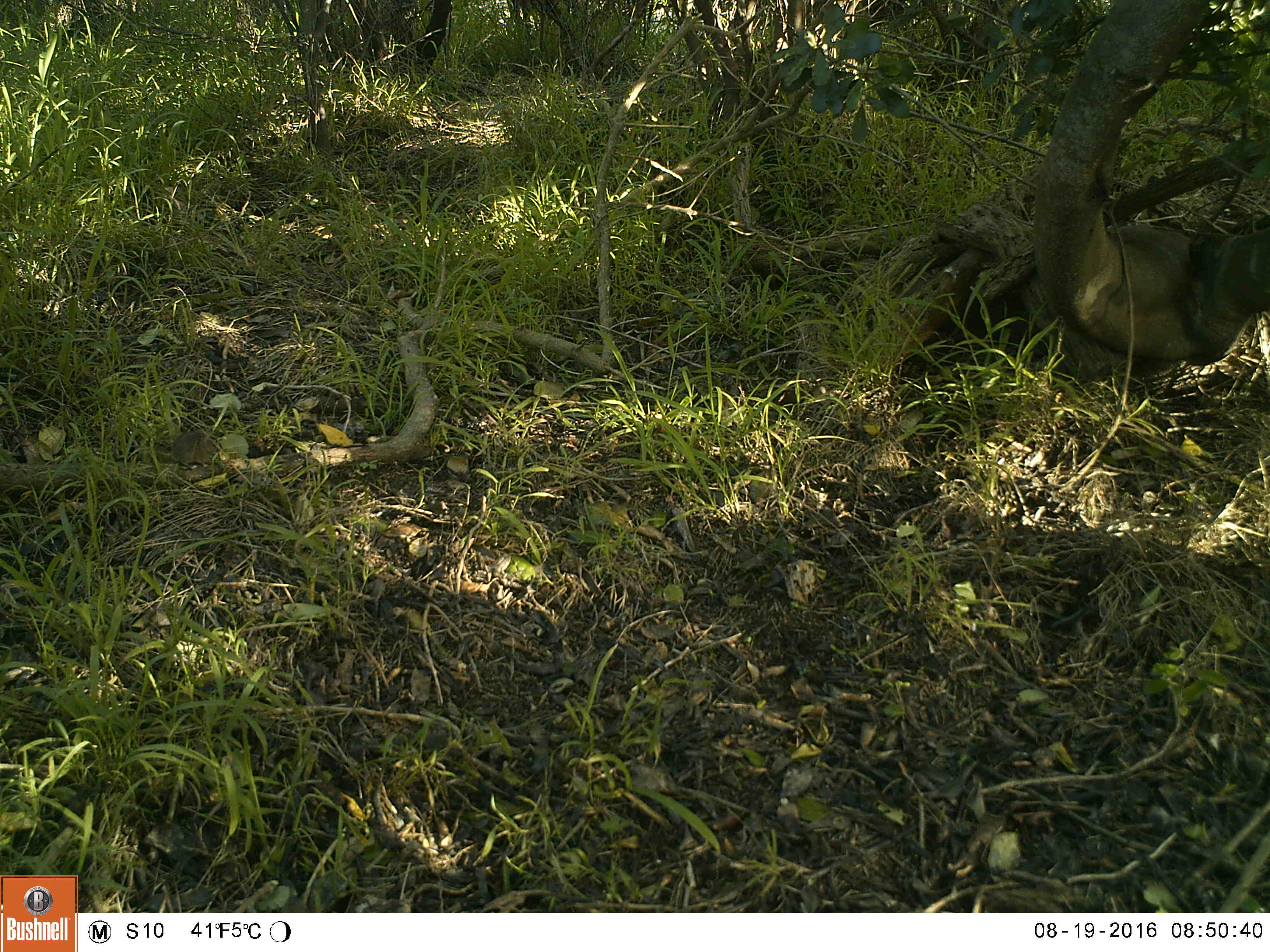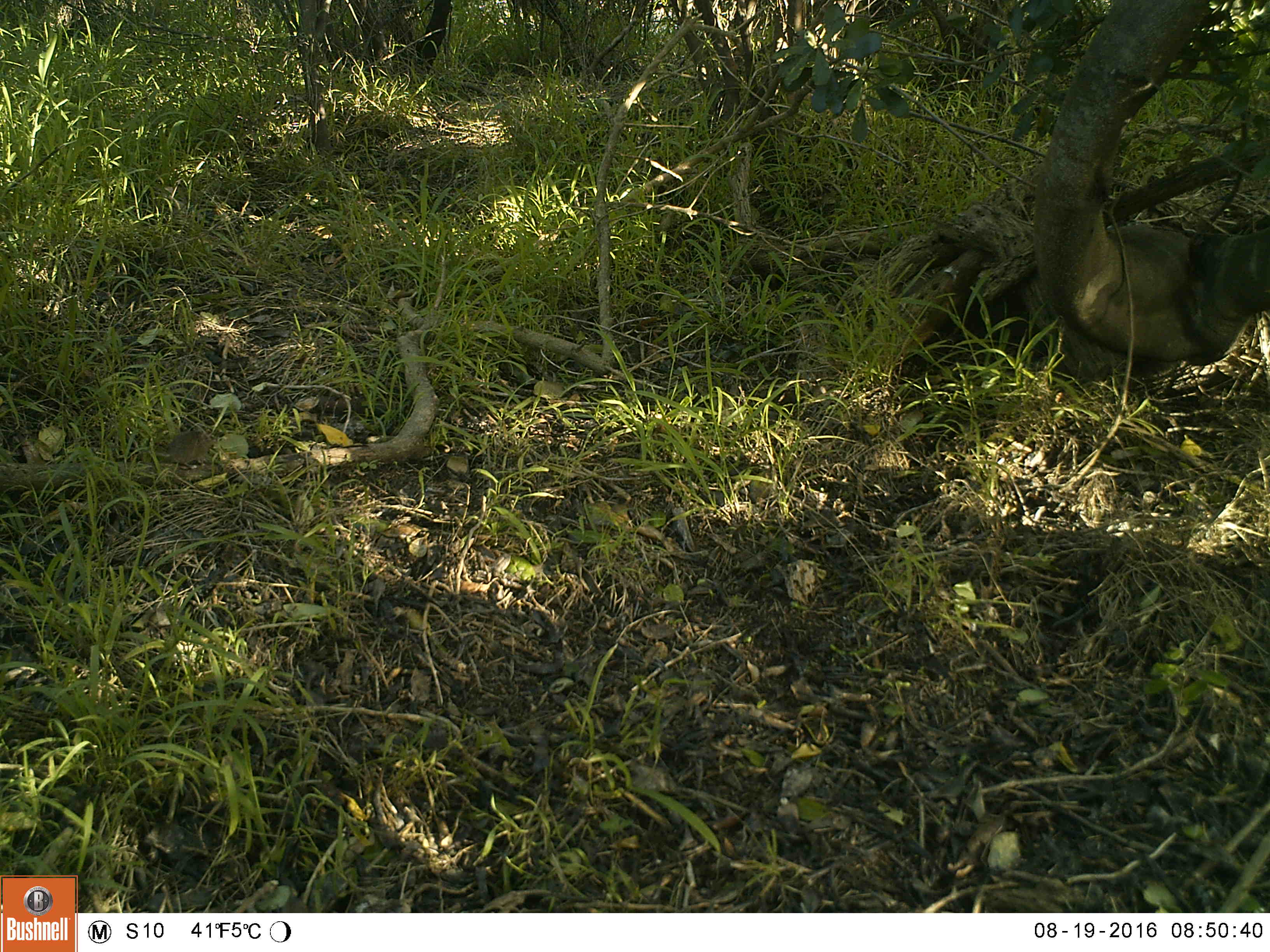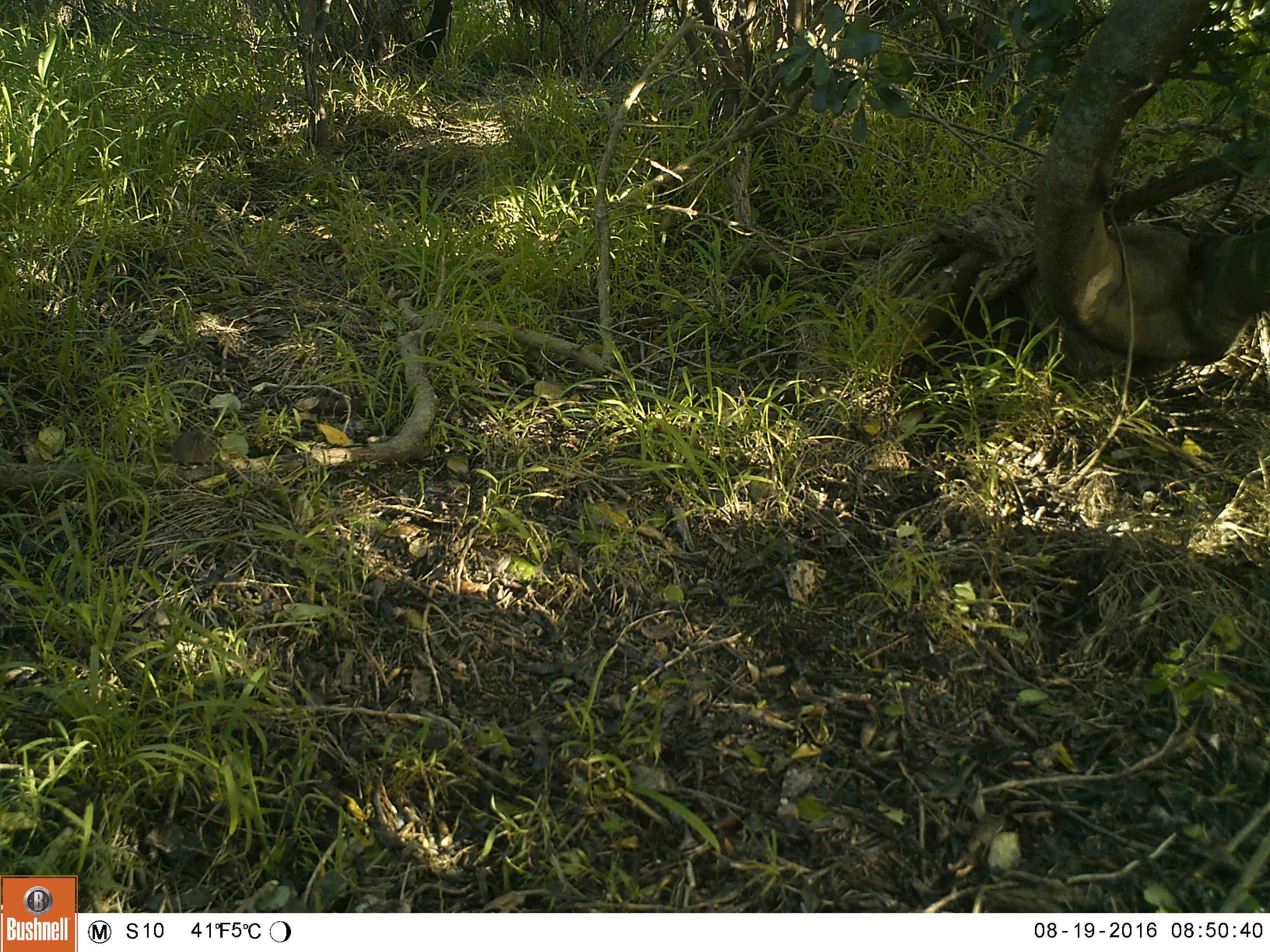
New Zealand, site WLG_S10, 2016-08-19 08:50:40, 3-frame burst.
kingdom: Animalia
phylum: Chordata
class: Mammalia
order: Rodentia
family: Muridae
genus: Mus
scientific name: Mus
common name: mouse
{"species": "mouse (Mus)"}